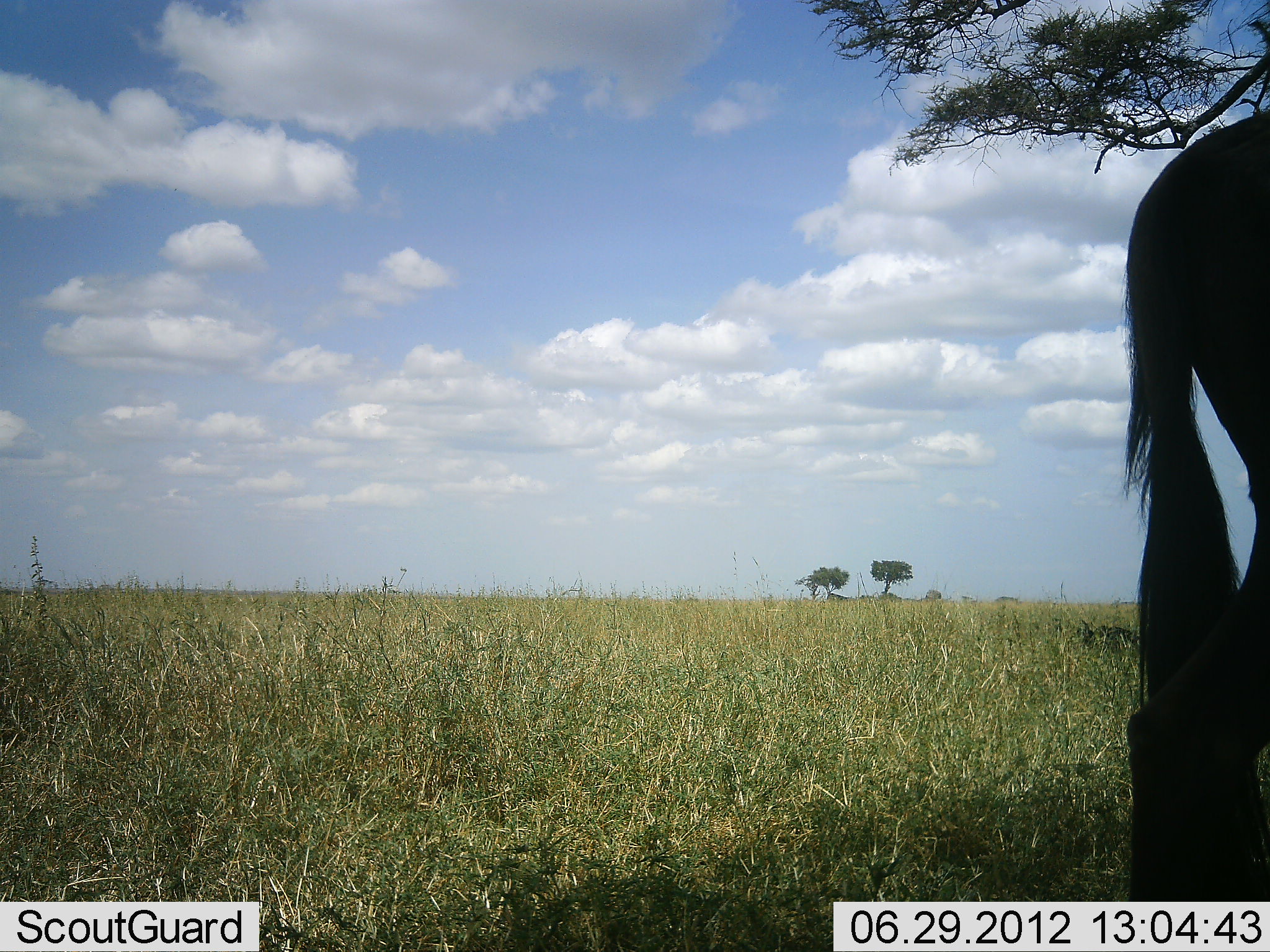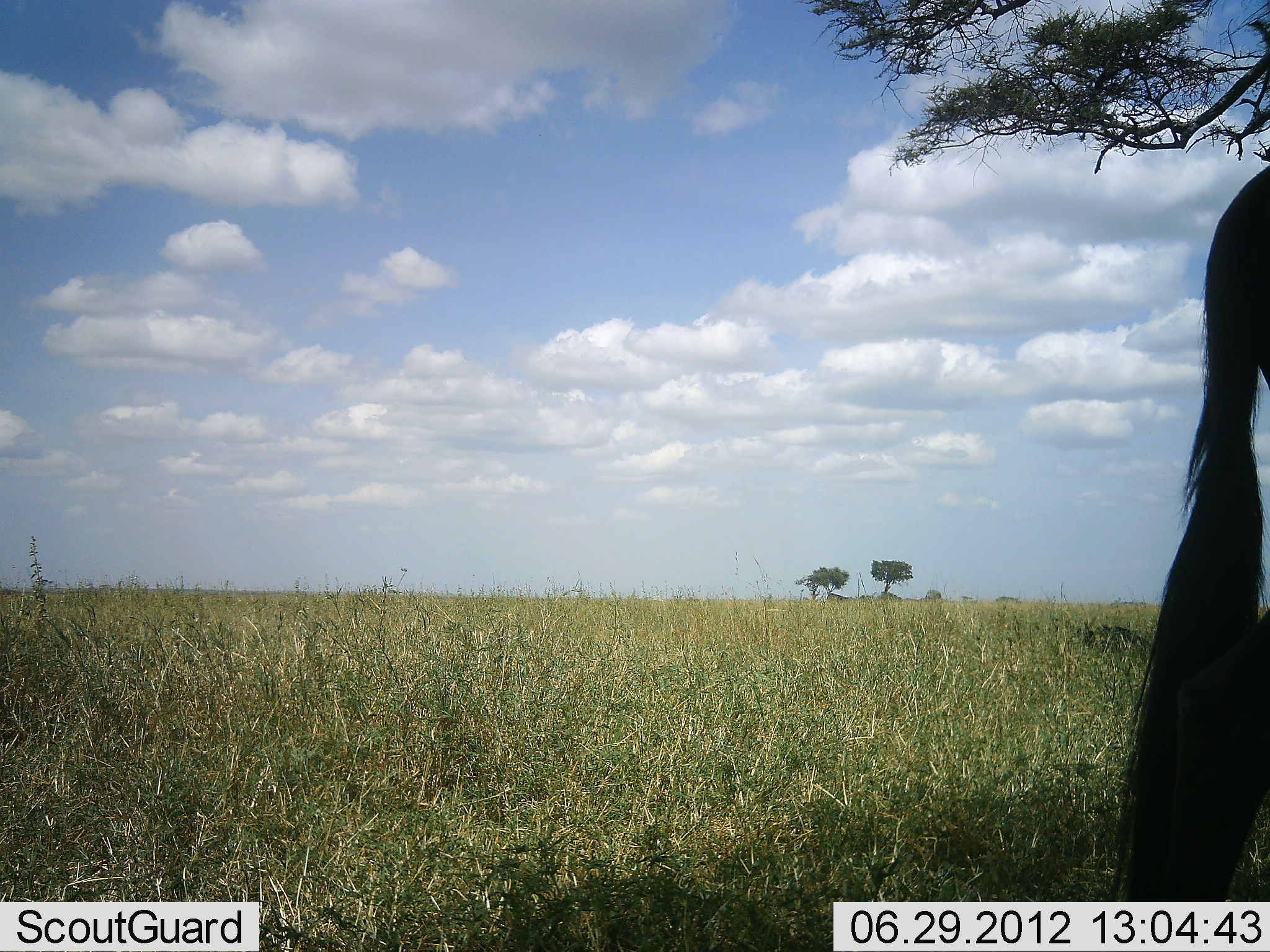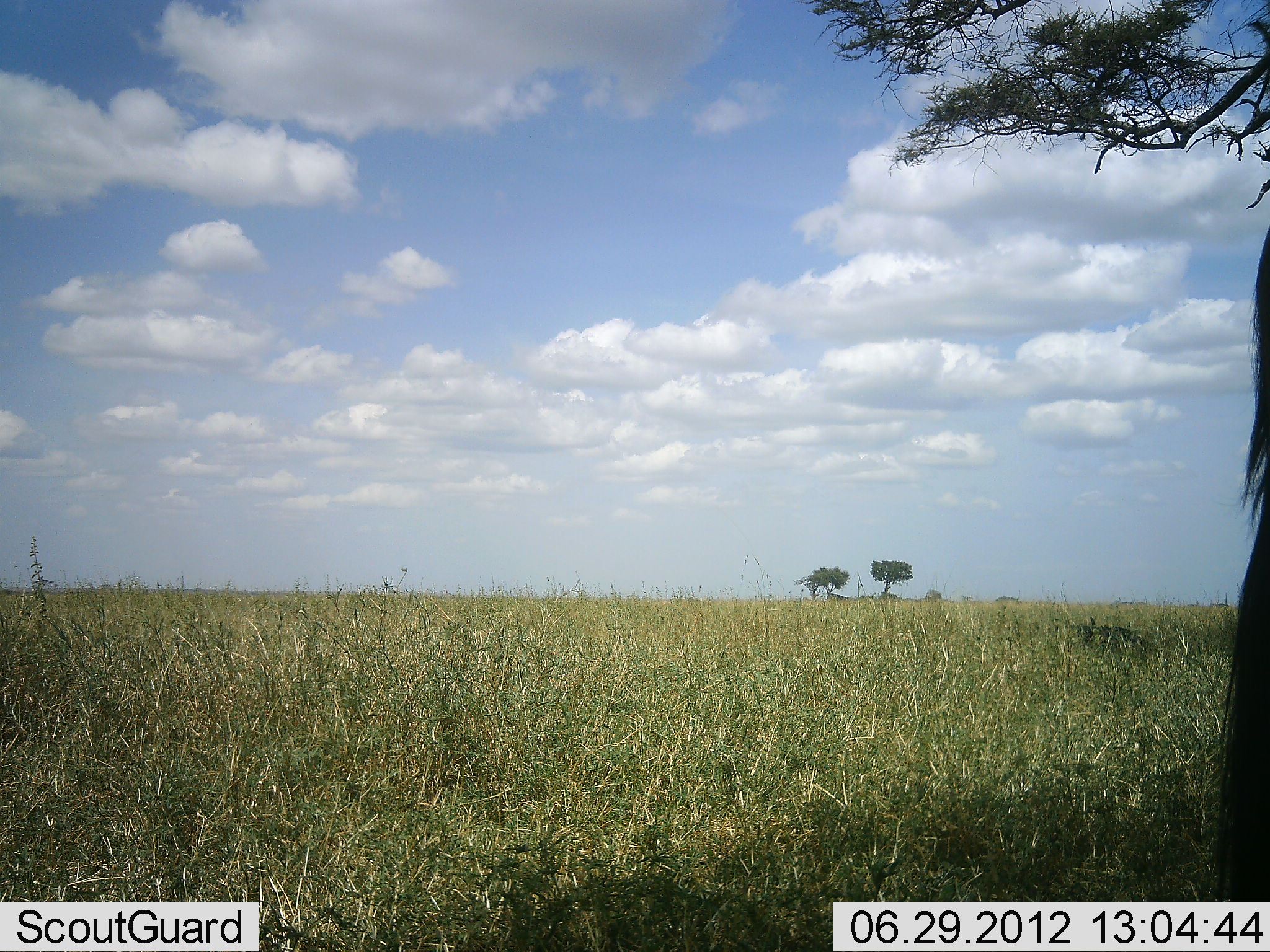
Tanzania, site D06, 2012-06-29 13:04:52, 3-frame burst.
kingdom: Animalia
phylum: Chordata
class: Mammalia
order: Artiodactyla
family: Bovidae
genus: Connochaetes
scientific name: Connochaetes taurinus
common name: blue wildebeest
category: wildebeest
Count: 1.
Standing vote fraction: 30%.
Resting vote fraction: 0%.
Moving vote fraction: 70%.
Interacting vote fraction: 0%.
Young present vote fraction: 0%.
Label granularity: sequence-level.